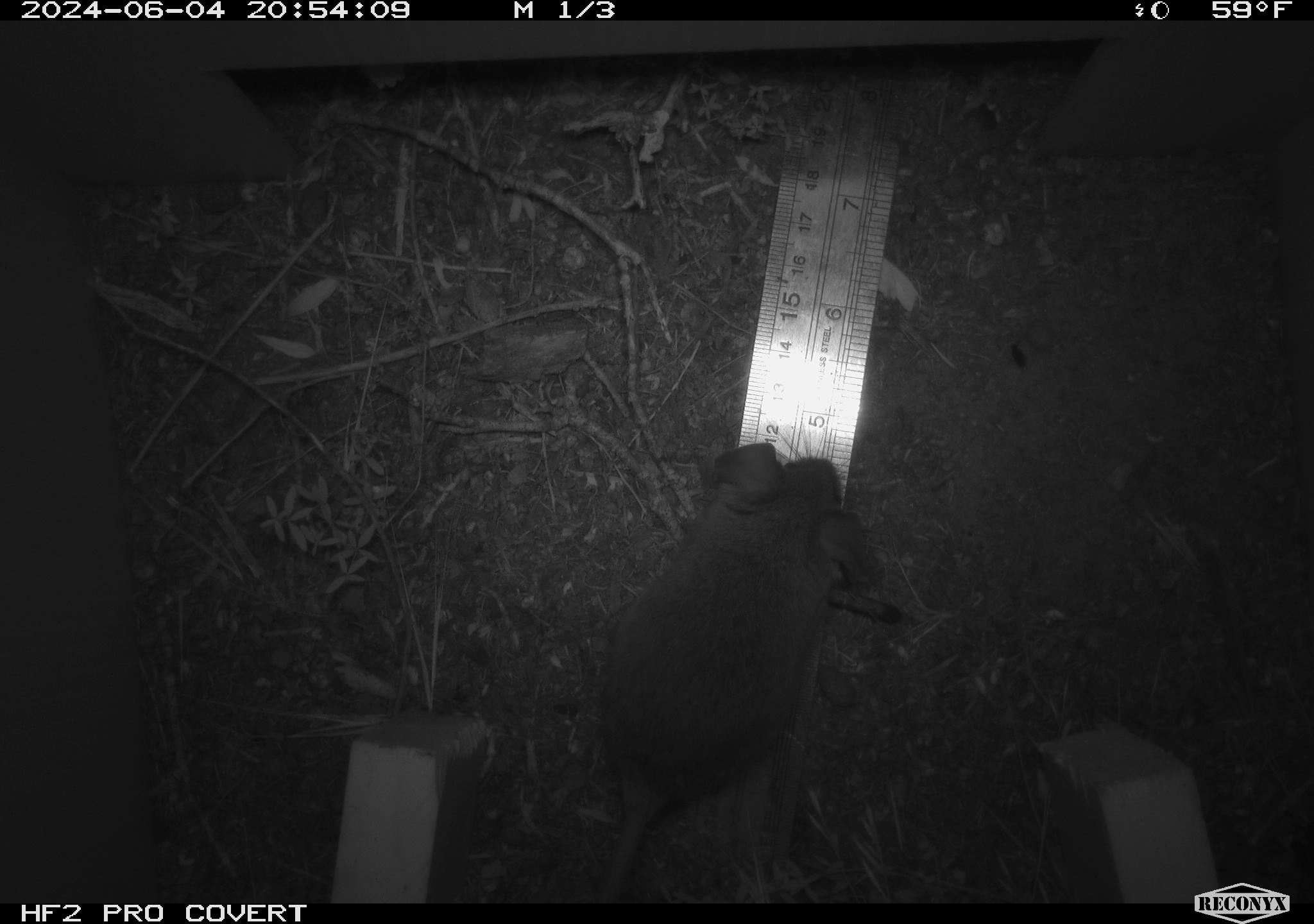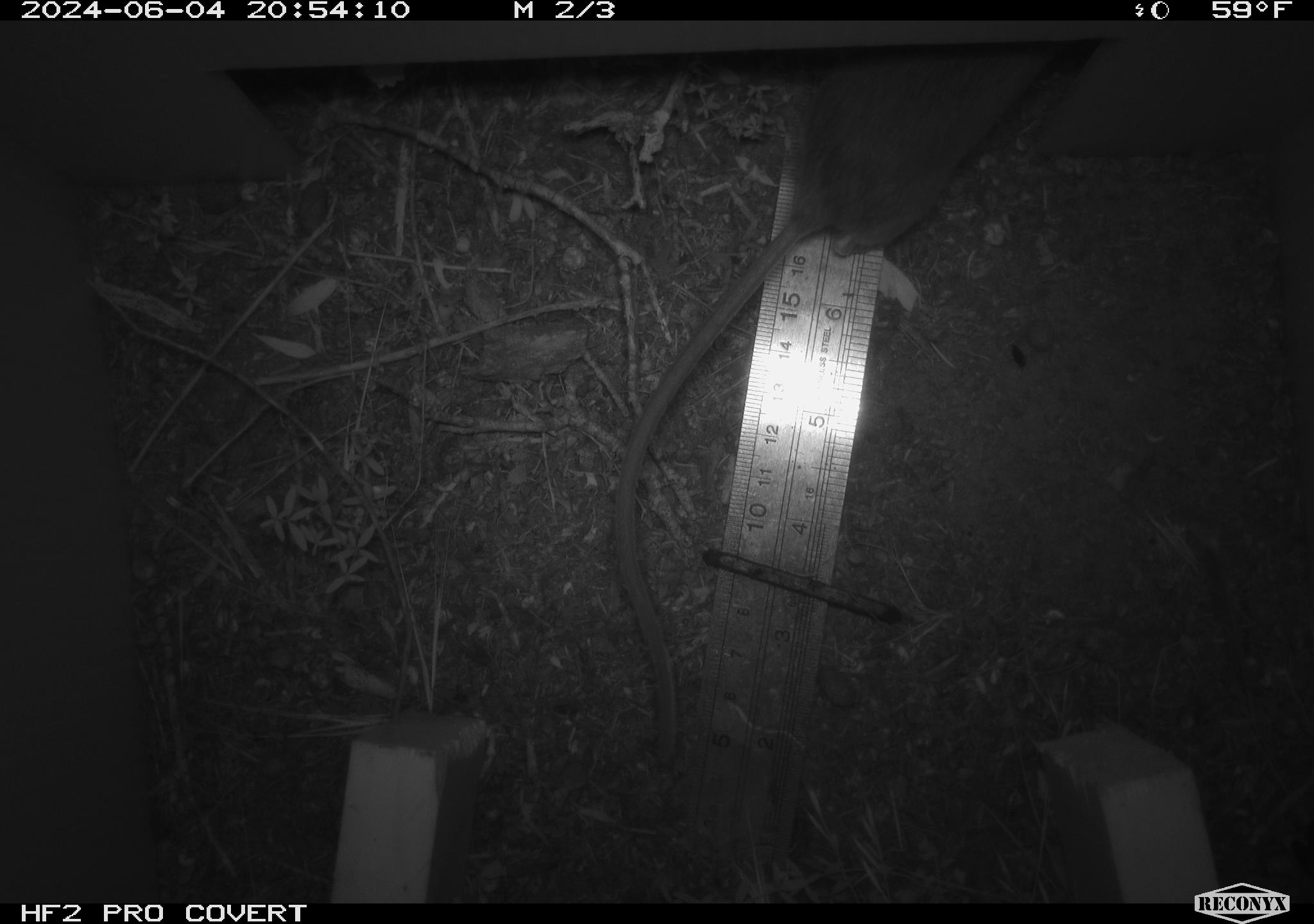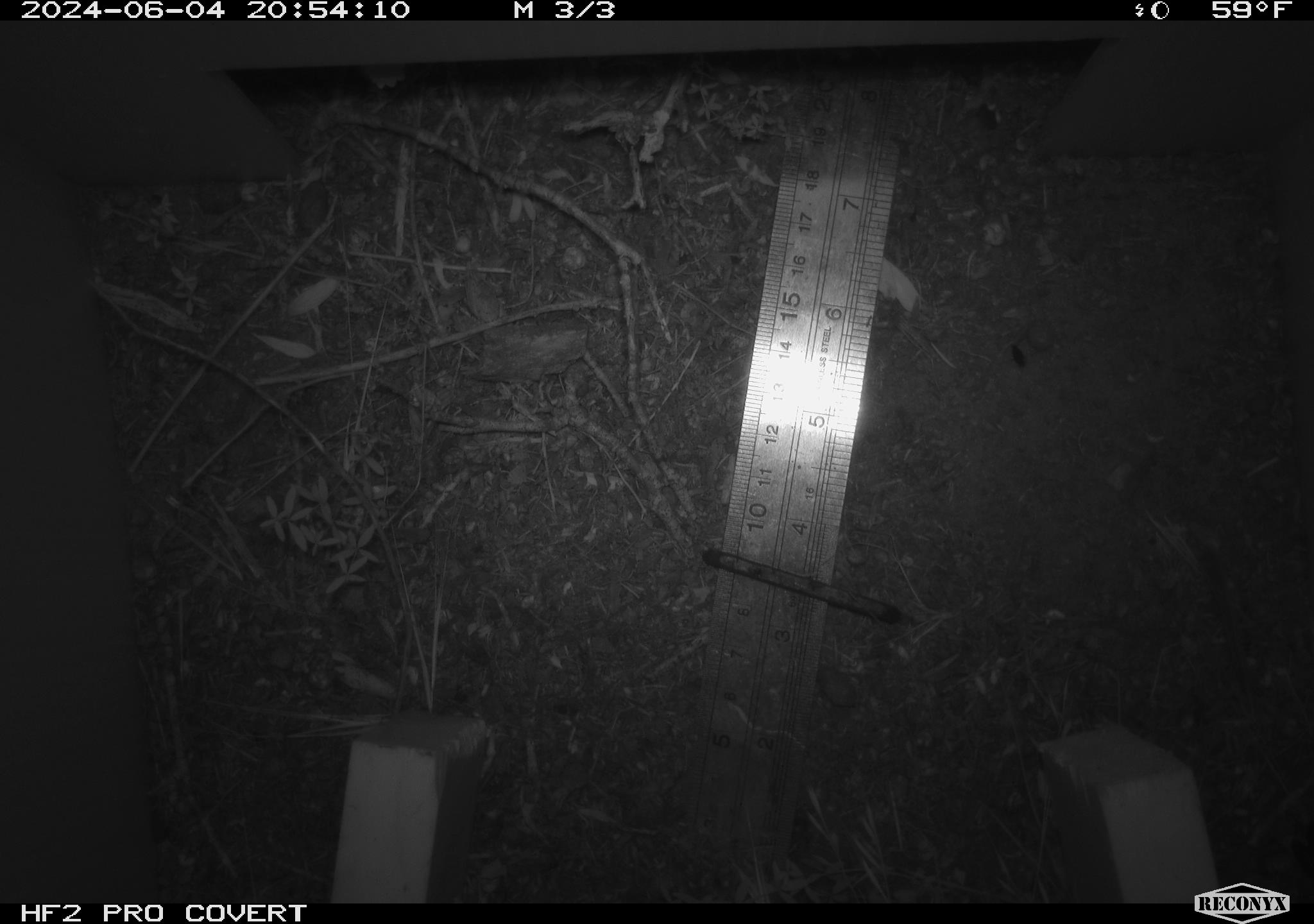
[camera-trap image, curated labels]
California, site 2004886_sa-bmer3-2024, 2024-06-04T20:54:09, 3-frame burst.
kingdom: Animalia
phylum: Chordata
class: Mammalia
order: Rodentia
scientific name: Rodentia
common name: mouse species